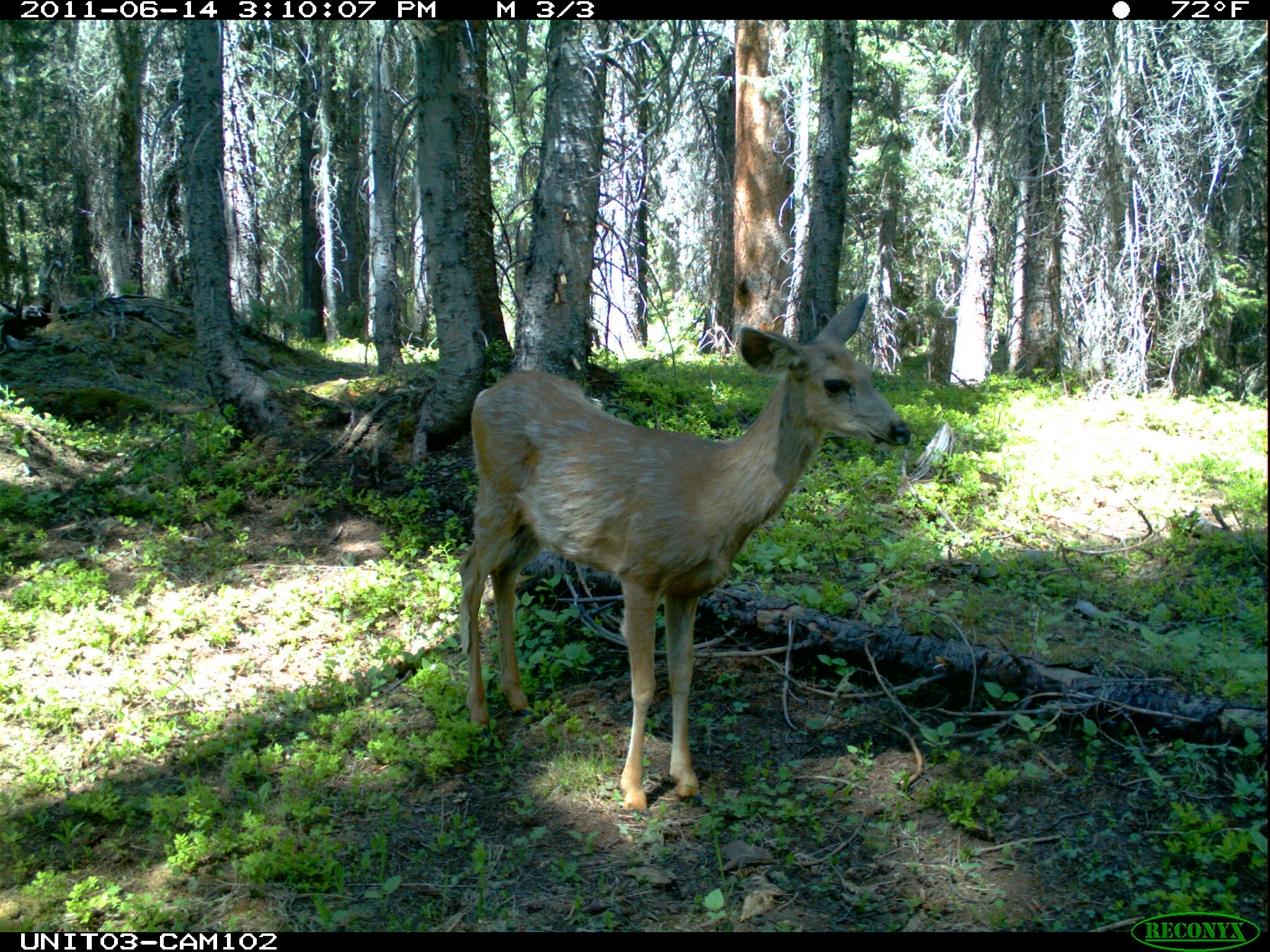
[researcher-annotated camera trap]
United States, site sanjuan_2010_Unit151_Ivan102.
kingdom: Animalia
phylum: Chordata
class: Mammalia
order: Artiodactyla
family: Cervidae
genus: Odocoileus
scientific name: Odocoileus hemionus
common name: mule deer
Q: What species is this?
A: Odocoileus hemionus (mule deer).